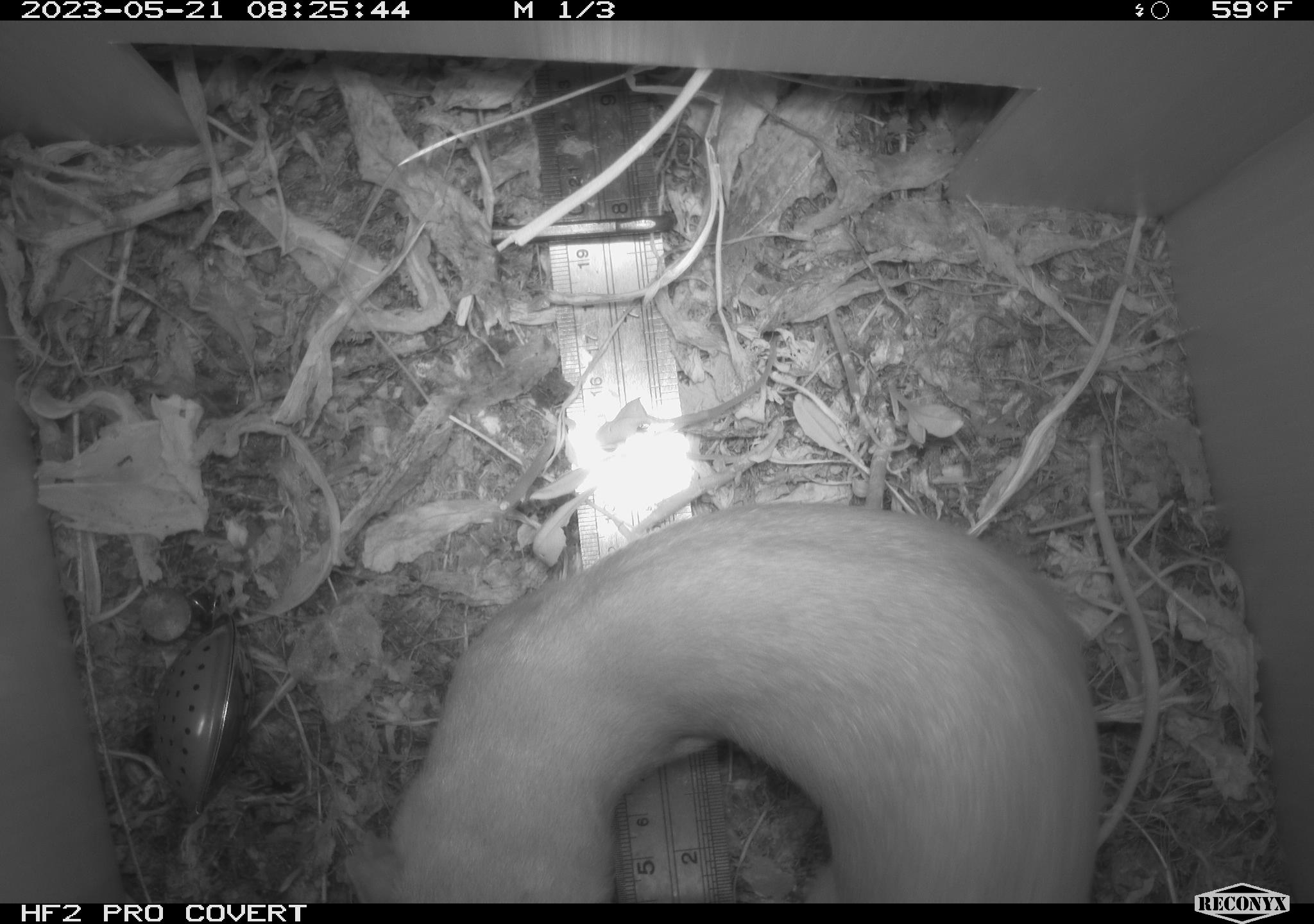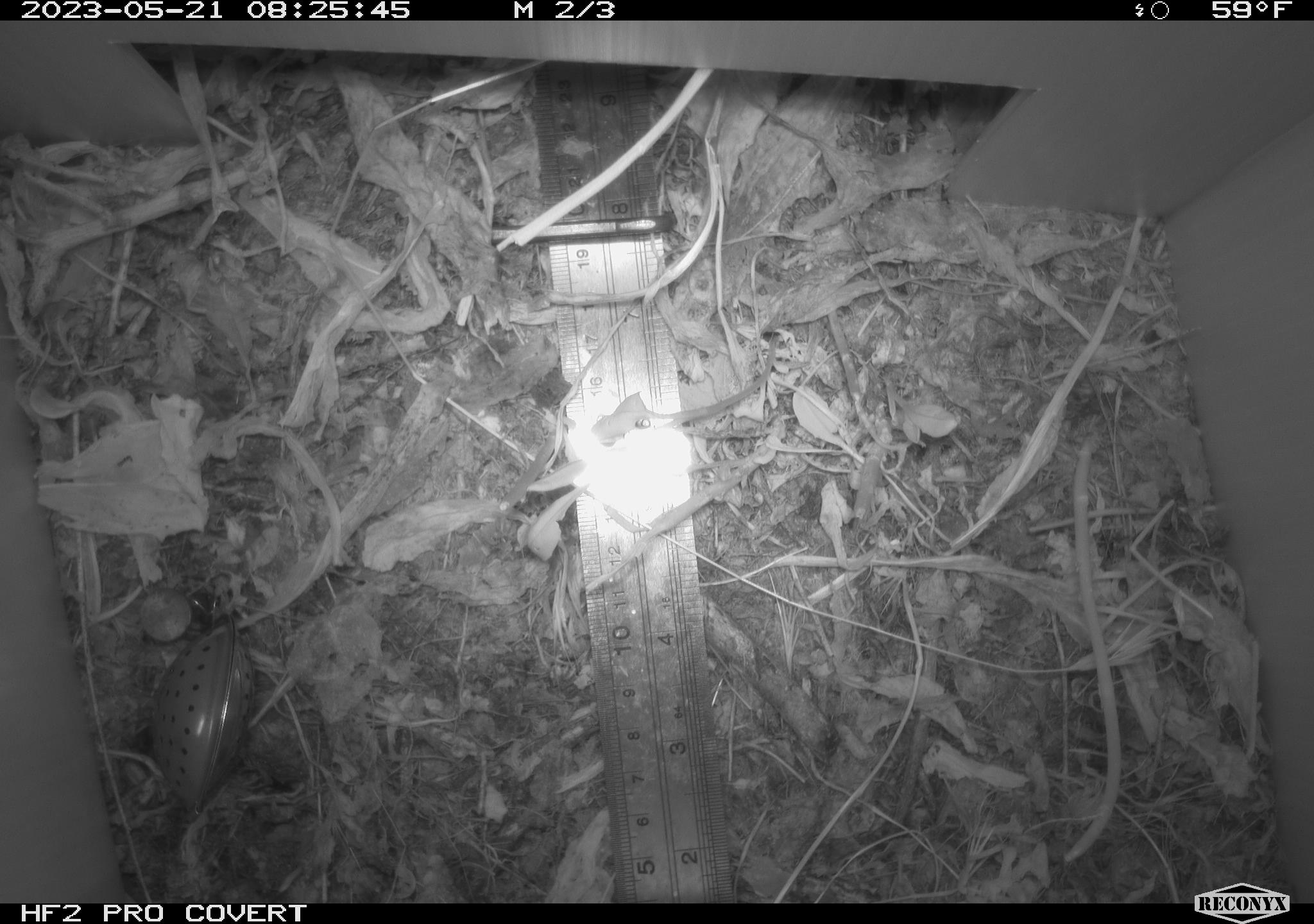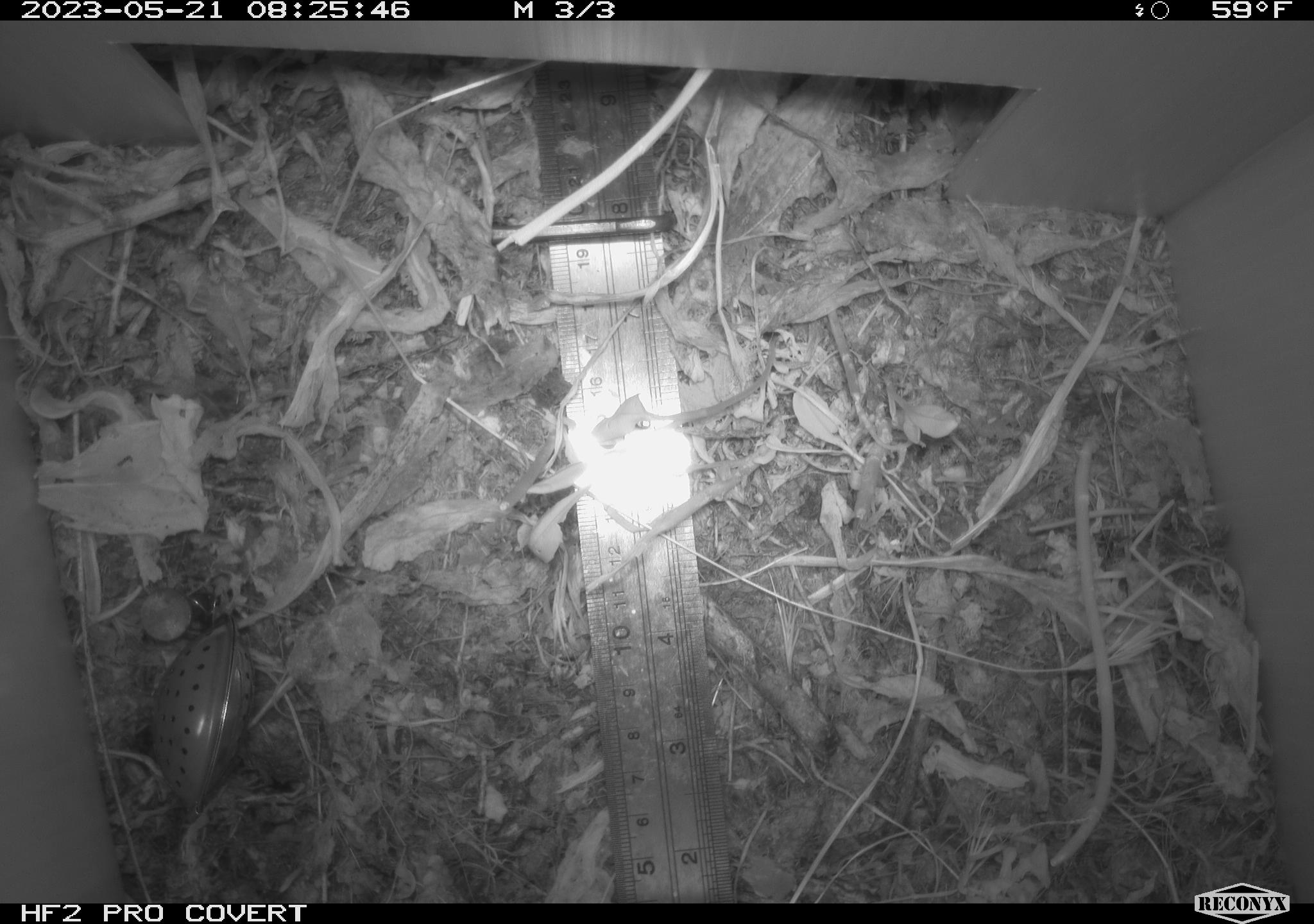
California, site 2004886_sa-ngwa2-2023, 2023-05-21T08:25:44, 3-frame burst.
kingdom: Animalia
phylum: Chordata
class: Mammalia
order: Carnivora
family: Mustelidae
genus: Neogale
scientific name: Neogale frenata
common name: long-tailed weasel